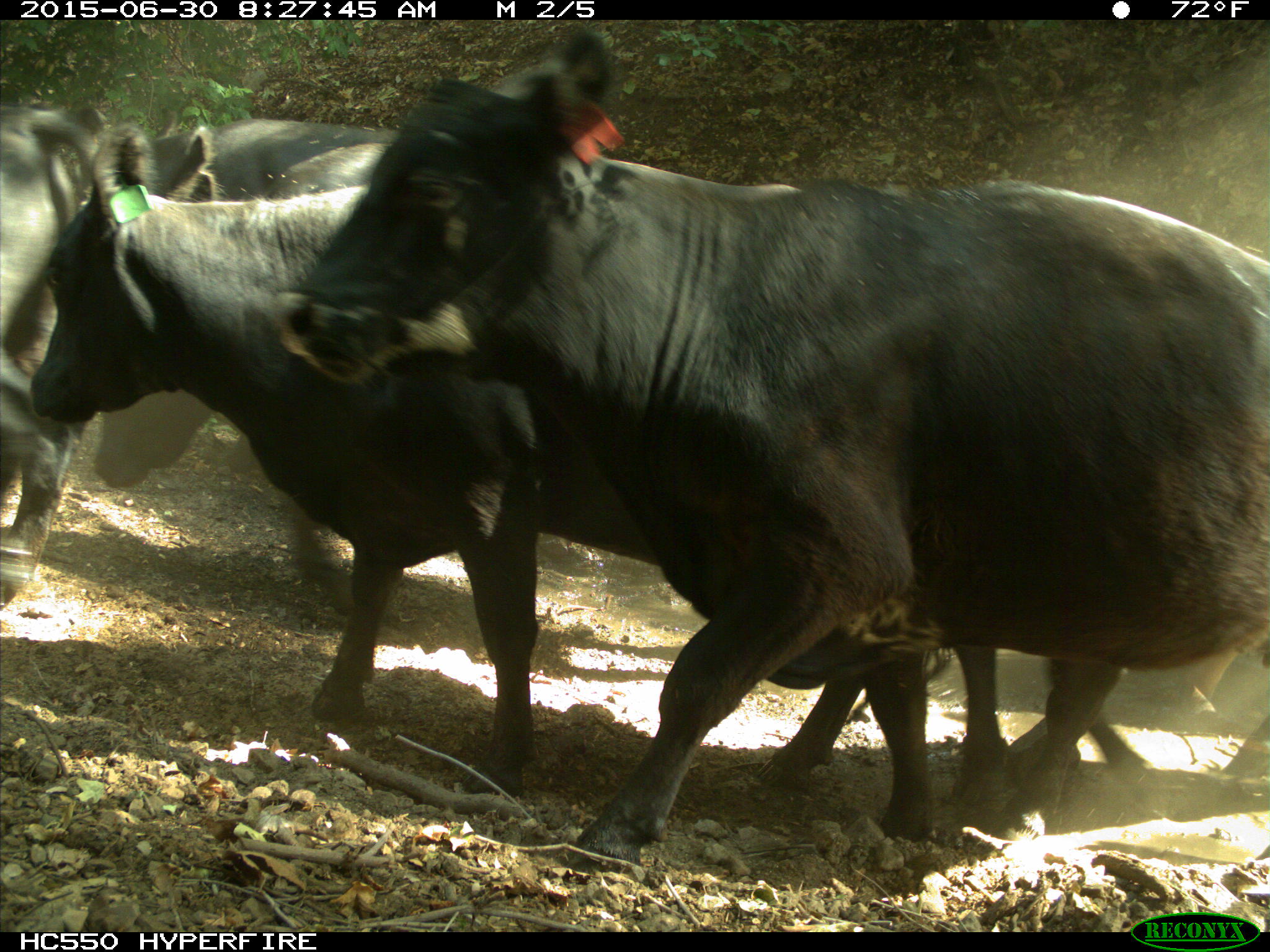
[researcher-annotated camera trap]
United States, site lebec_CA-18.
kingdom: Animalia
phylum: Chordata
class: Mammalia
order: Artiodactyla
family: Bovidae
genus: Bos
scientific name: Bos taurus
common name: domestic cow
Bos taurus (domestic cow).